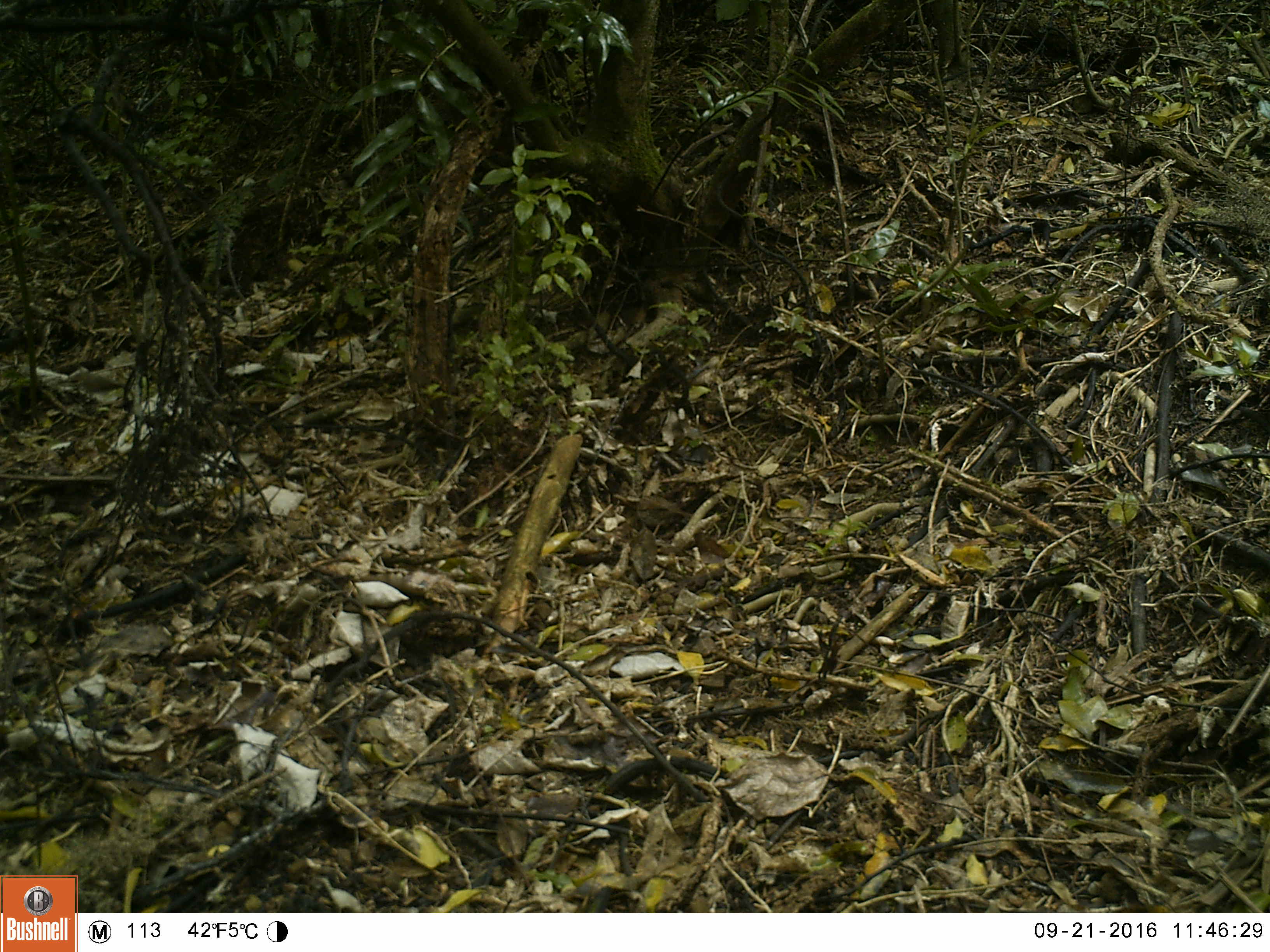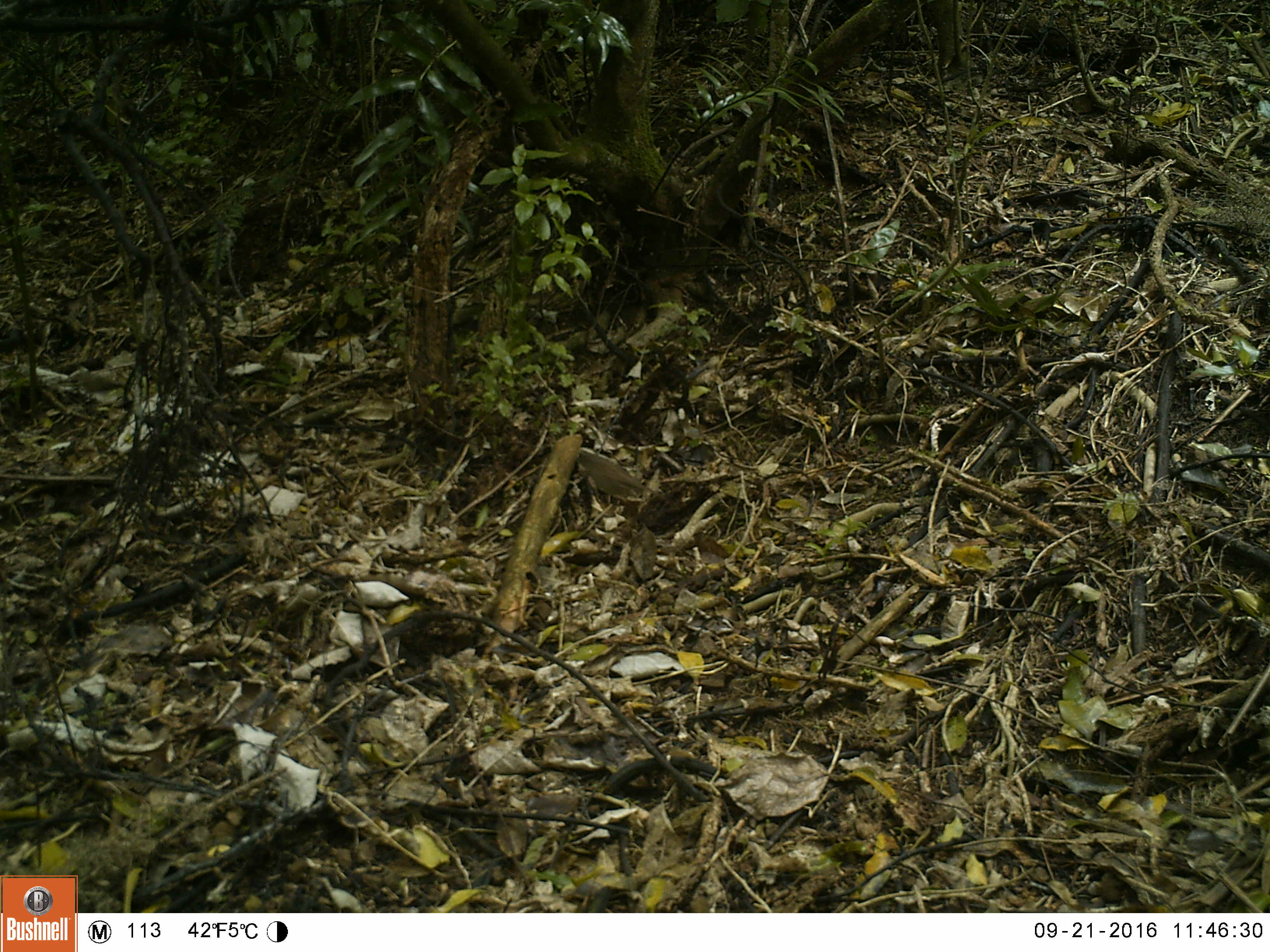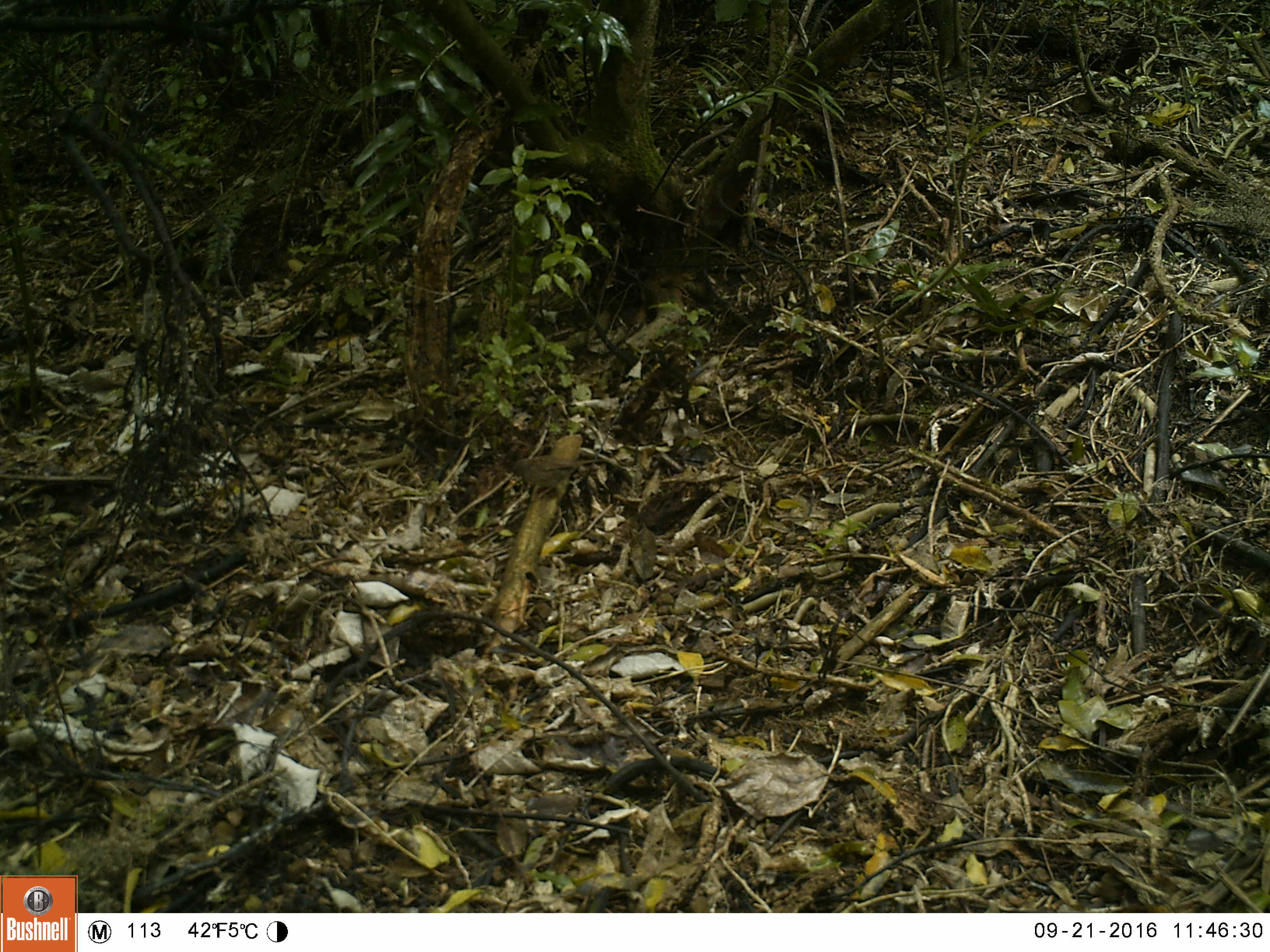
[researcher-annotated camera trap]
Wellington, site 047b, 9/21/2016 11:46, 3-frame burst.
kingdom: Animalia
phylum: Chordata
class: Aves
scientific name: Aves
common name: bird